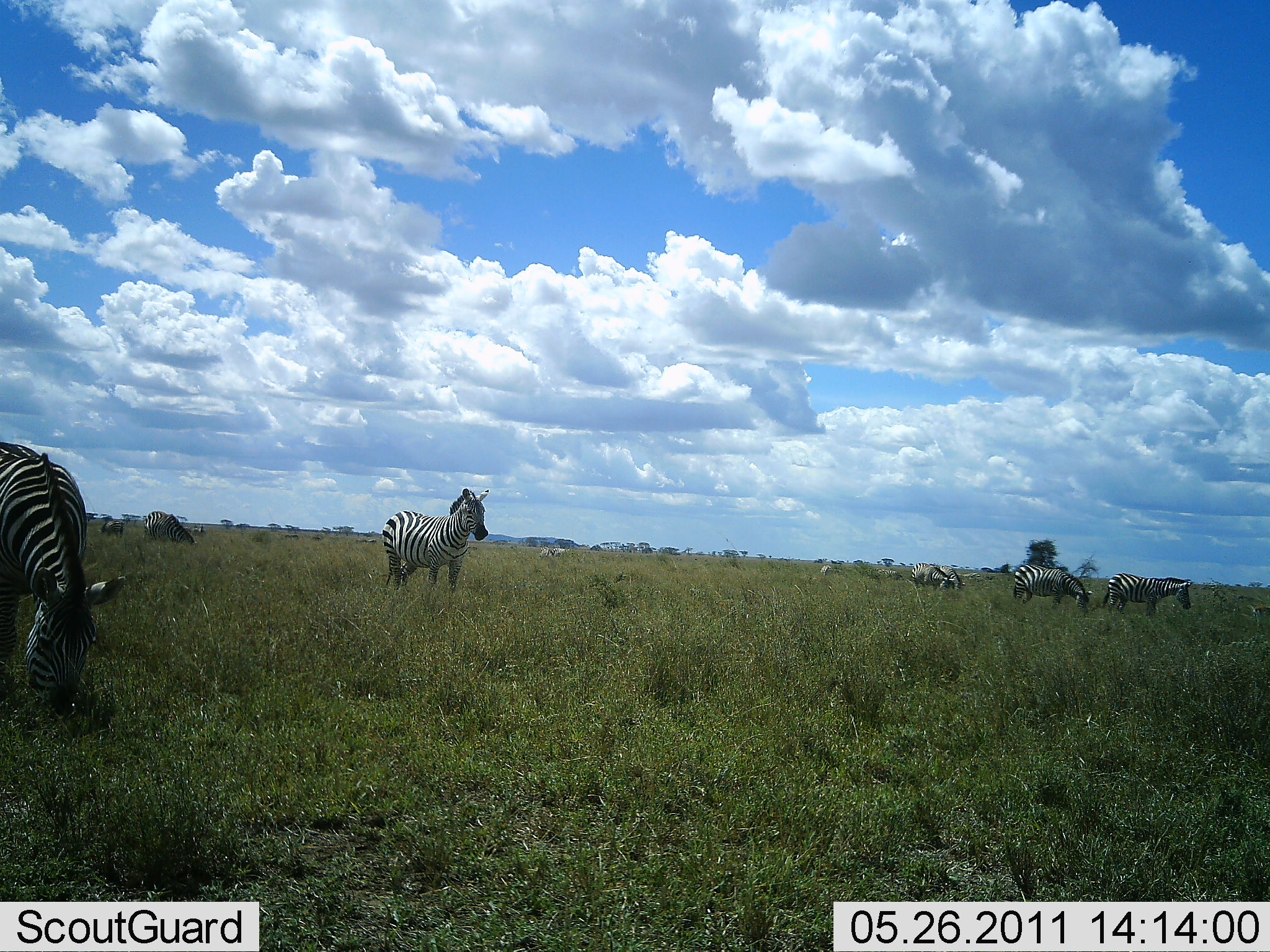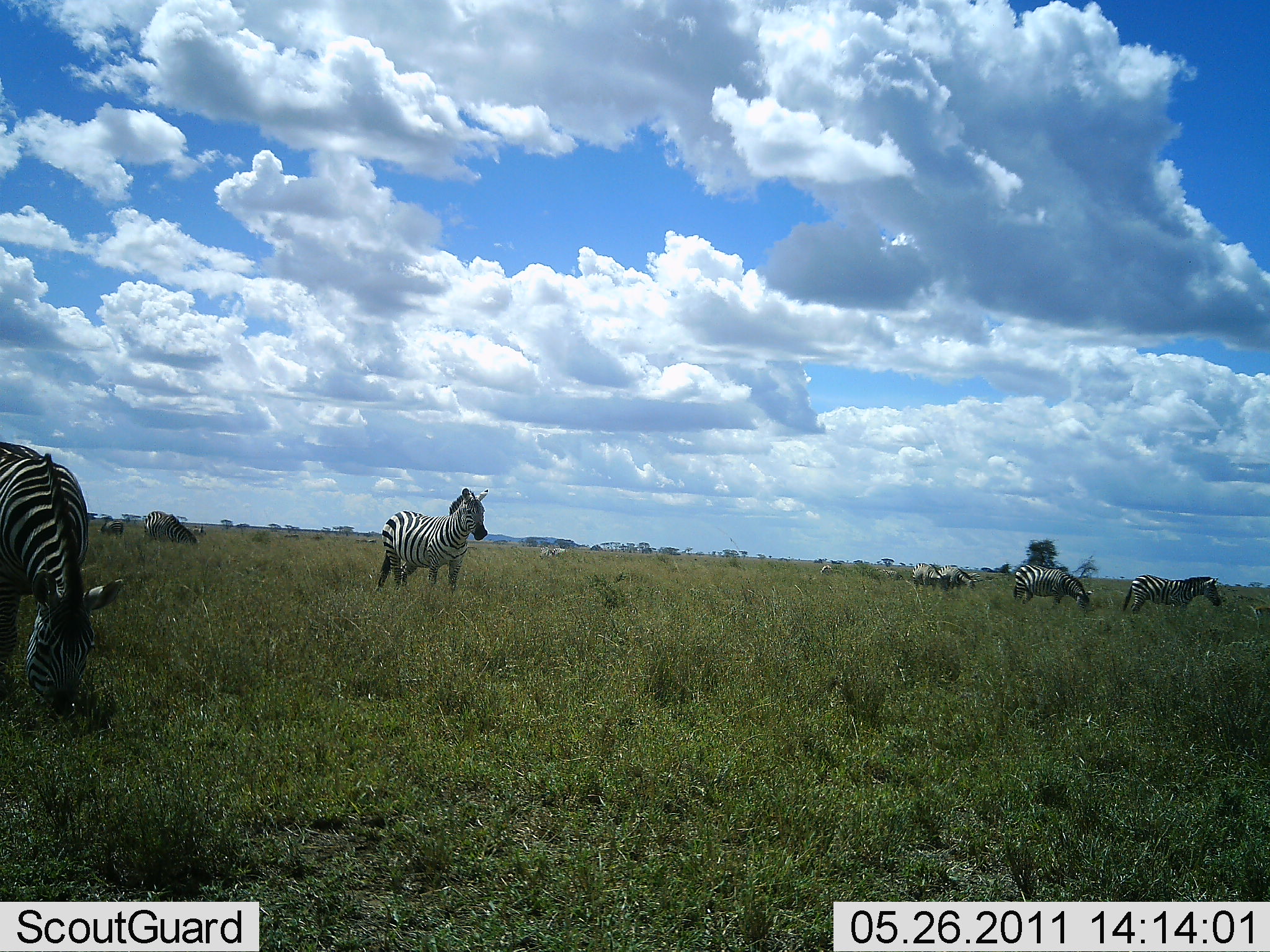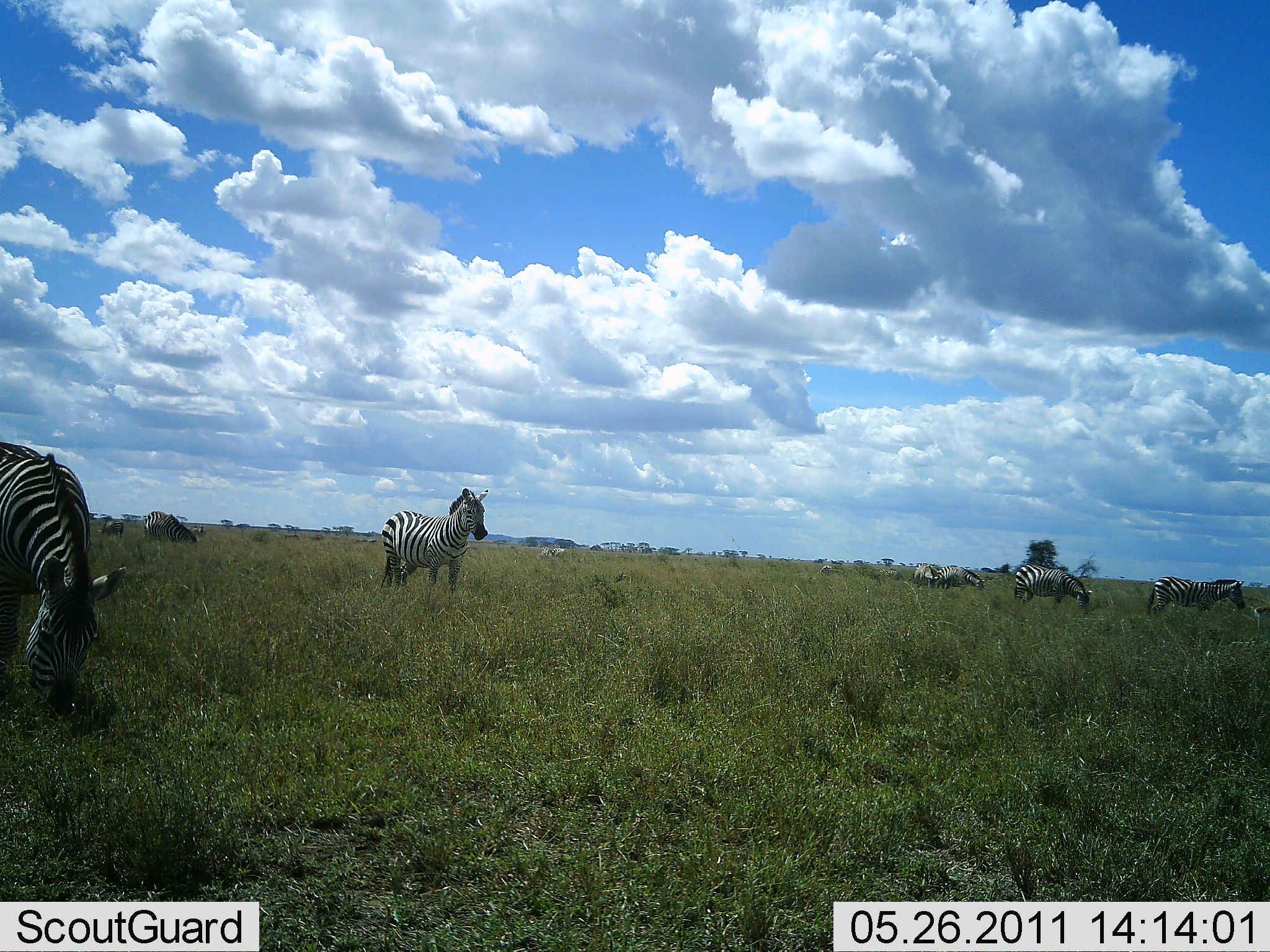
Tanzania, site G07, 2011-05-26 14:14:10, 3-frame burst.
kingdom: Animalia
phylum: Chordata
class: Mammalia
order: Perissodactyla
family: Equidae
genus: Equus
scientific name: Equus quagga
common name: plains zebra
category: zebra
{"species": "zebra (plains zebra) (Equus quagga)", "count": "8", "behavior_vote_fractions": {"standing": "79%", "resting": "0%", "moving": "57%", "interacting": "0%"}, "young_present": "0%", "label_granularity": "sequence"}